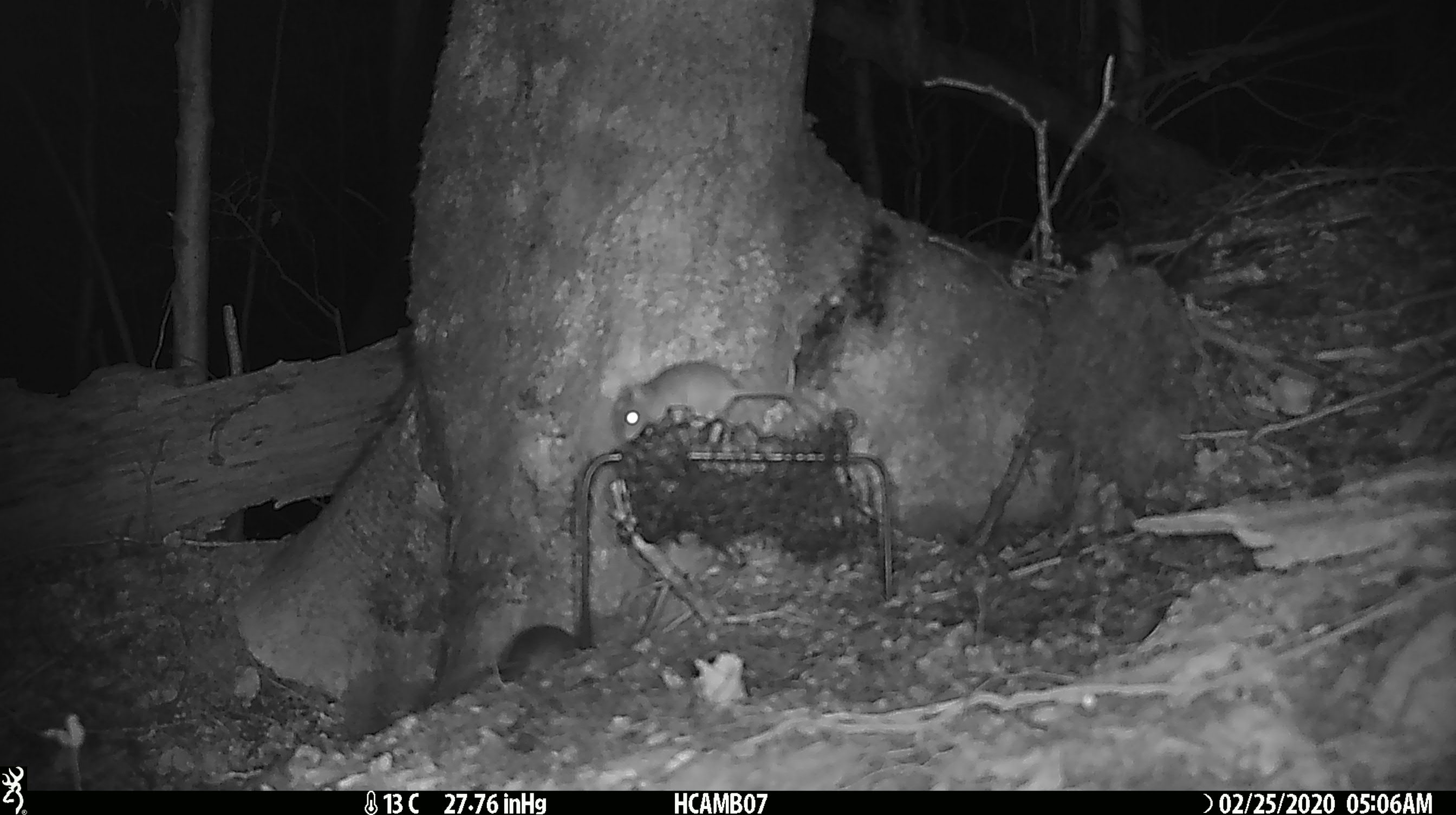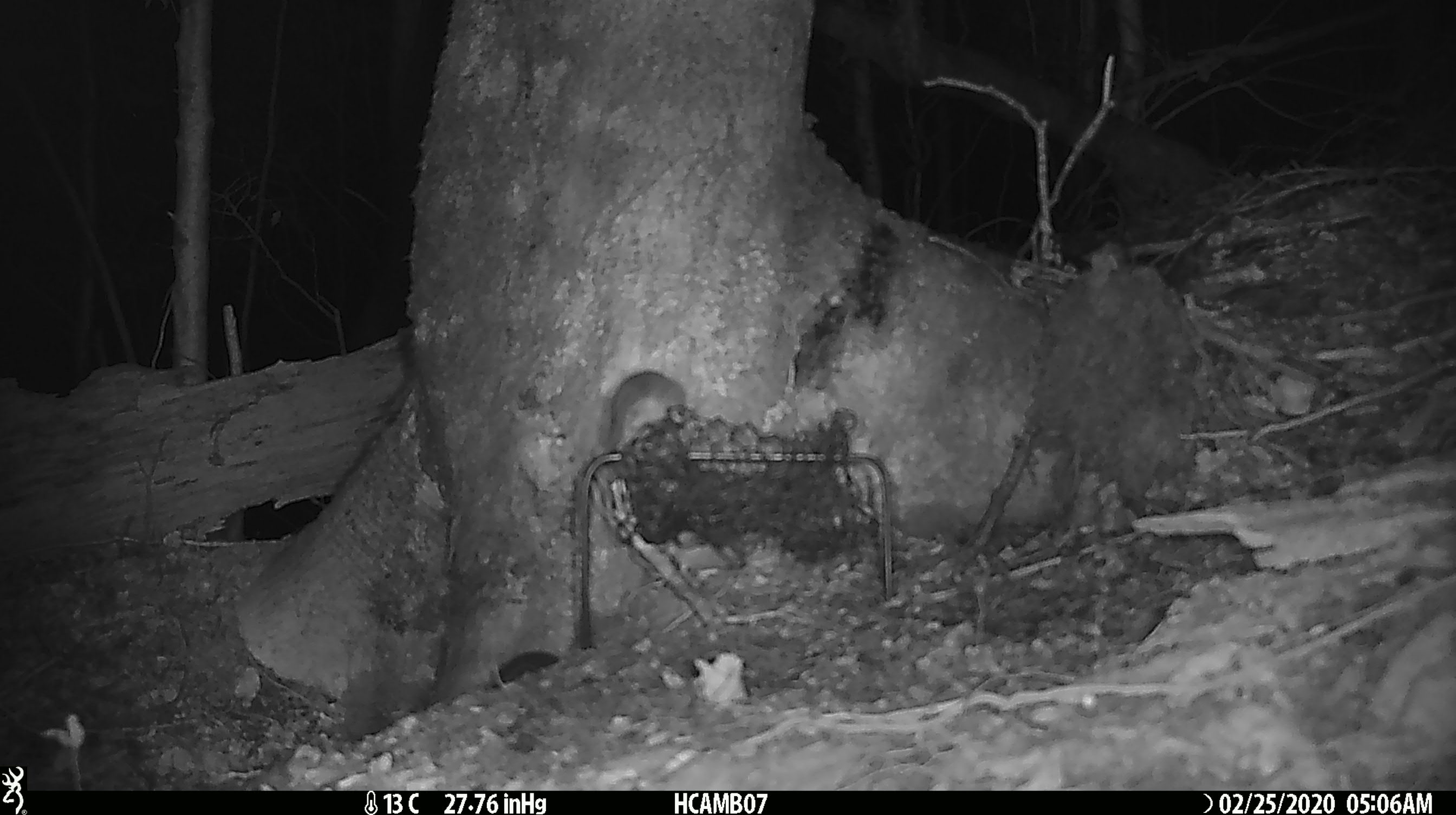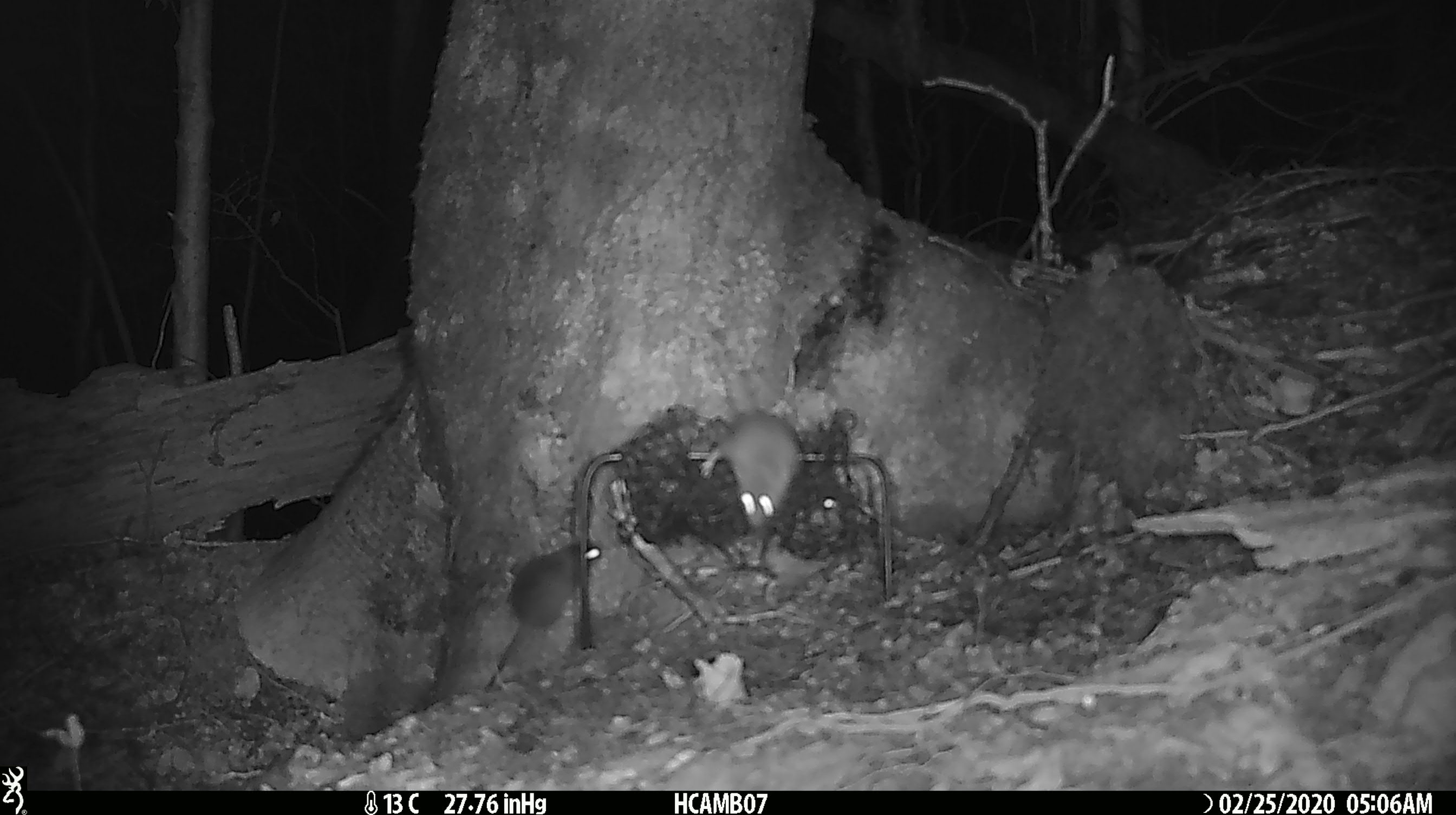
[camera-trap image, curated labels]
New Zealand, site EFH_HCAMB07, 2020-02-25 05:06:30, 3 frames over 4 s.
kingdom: Animalia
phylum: Chordata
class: Mammalia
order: Rodentia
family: Muridae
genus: Mus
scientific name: Mus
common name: mouse